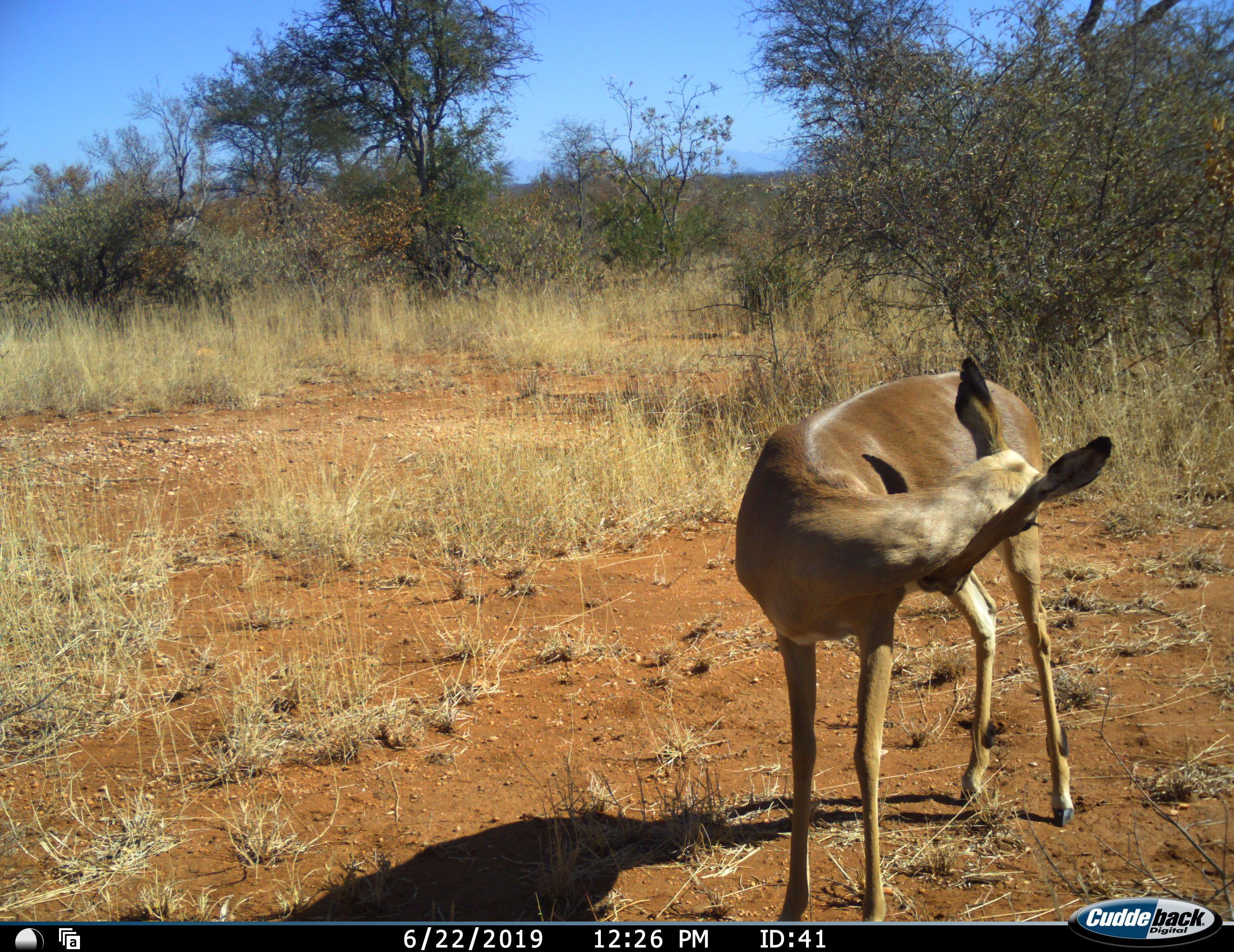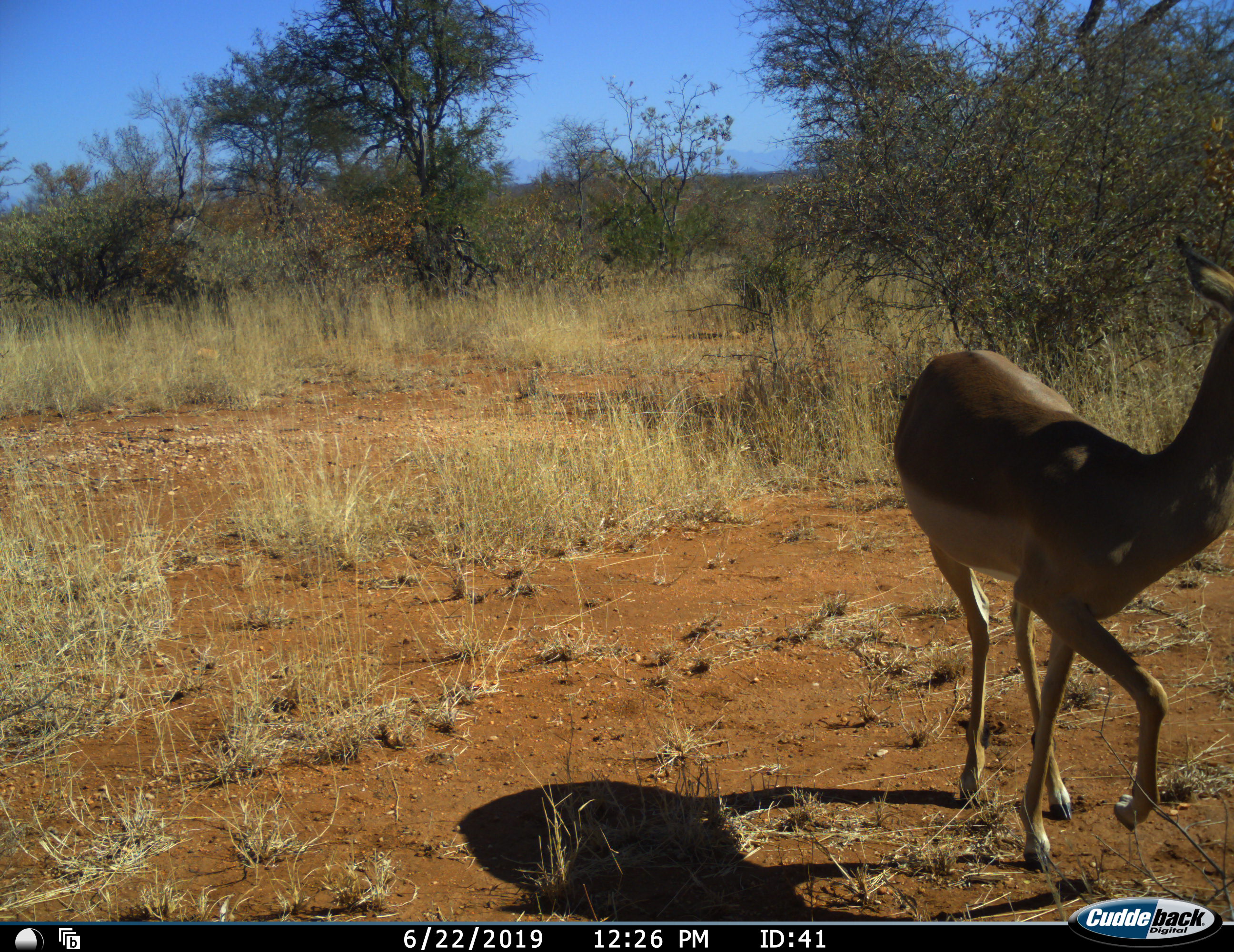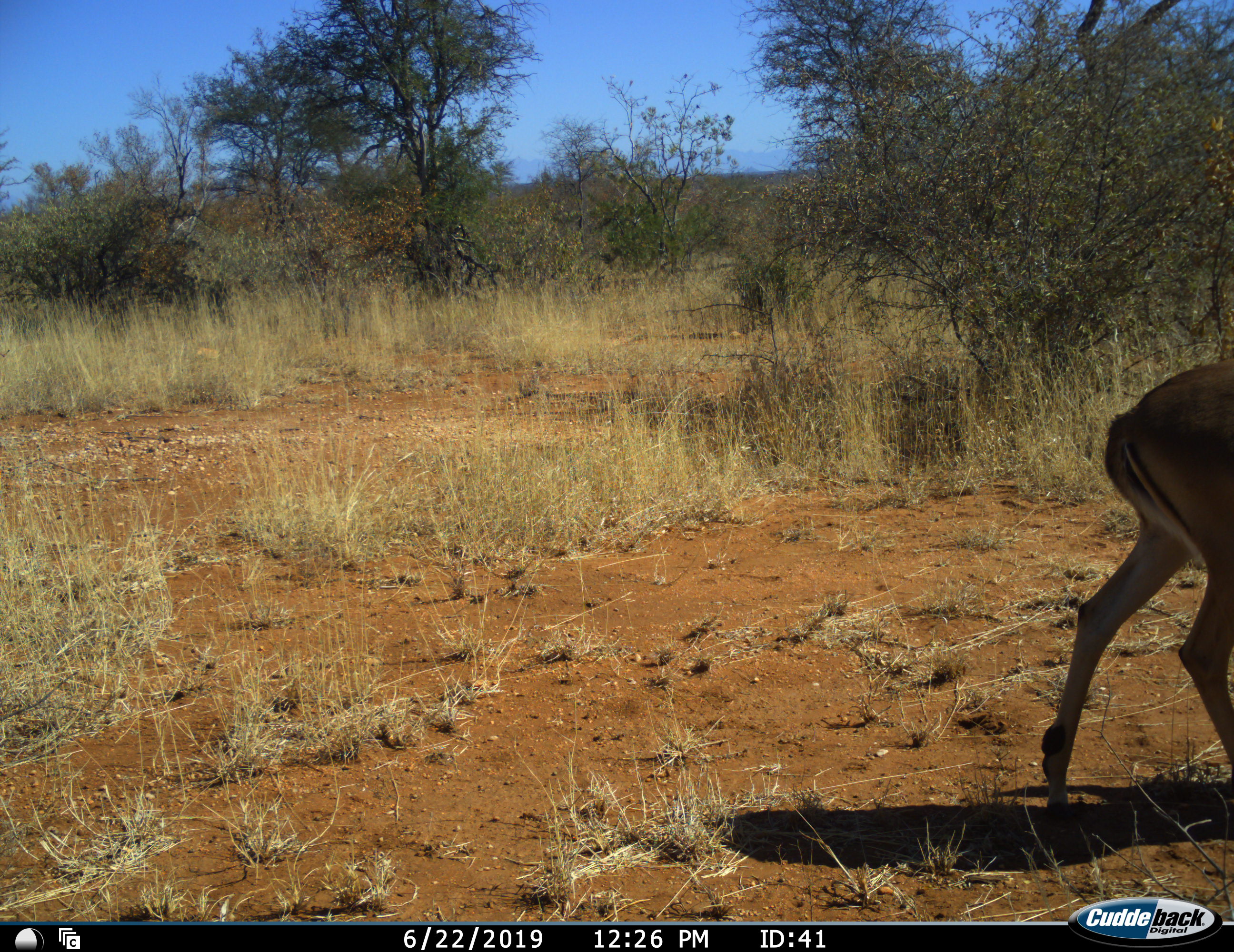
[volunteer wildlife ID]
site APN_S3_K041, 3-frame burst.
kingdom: Animalia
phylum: Chordata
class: Mammalia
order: Artiodactyla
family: Bovidae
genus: Aepyceros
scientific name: Aepyceros melampus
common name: impala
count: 1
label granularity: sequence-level